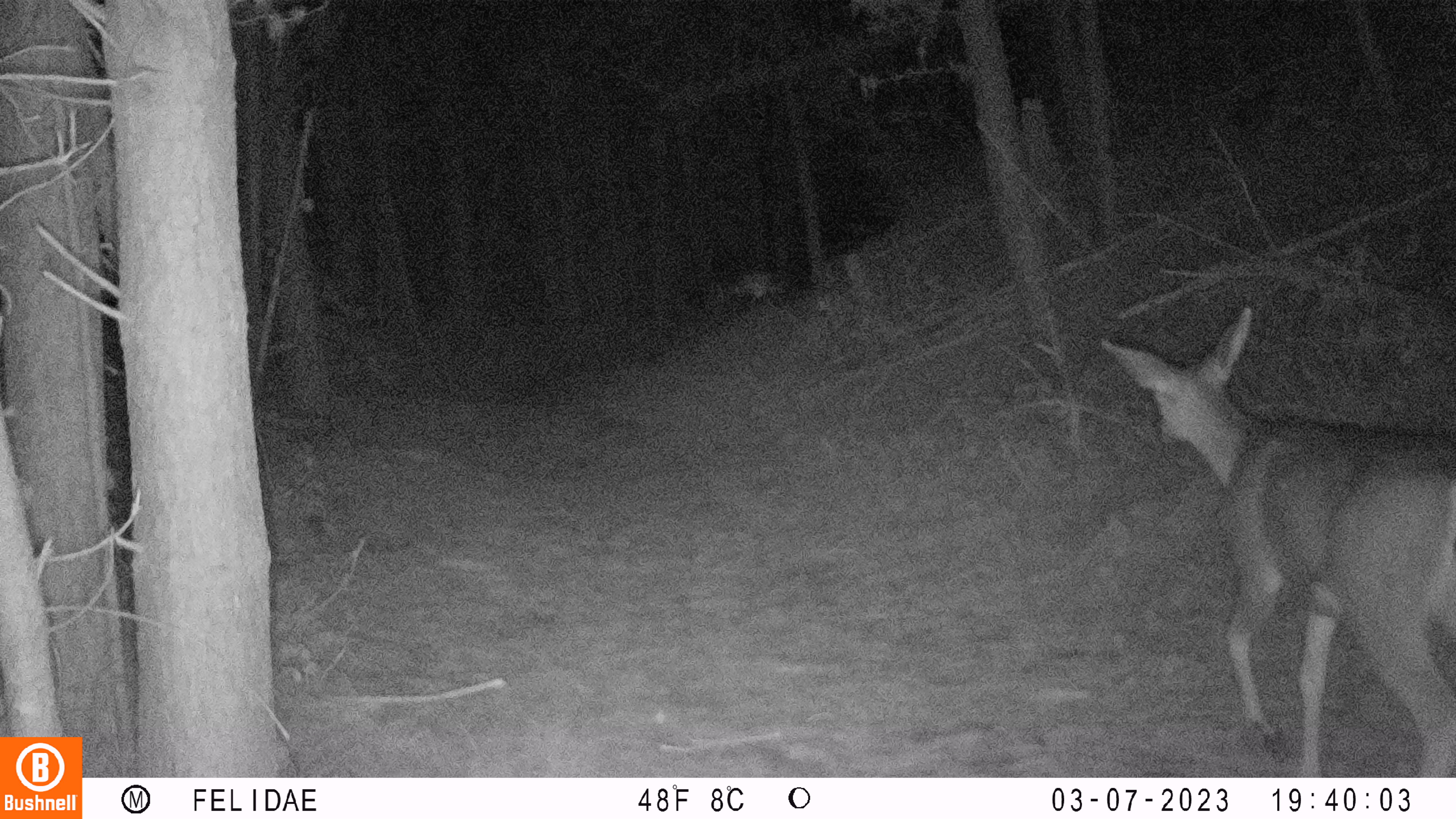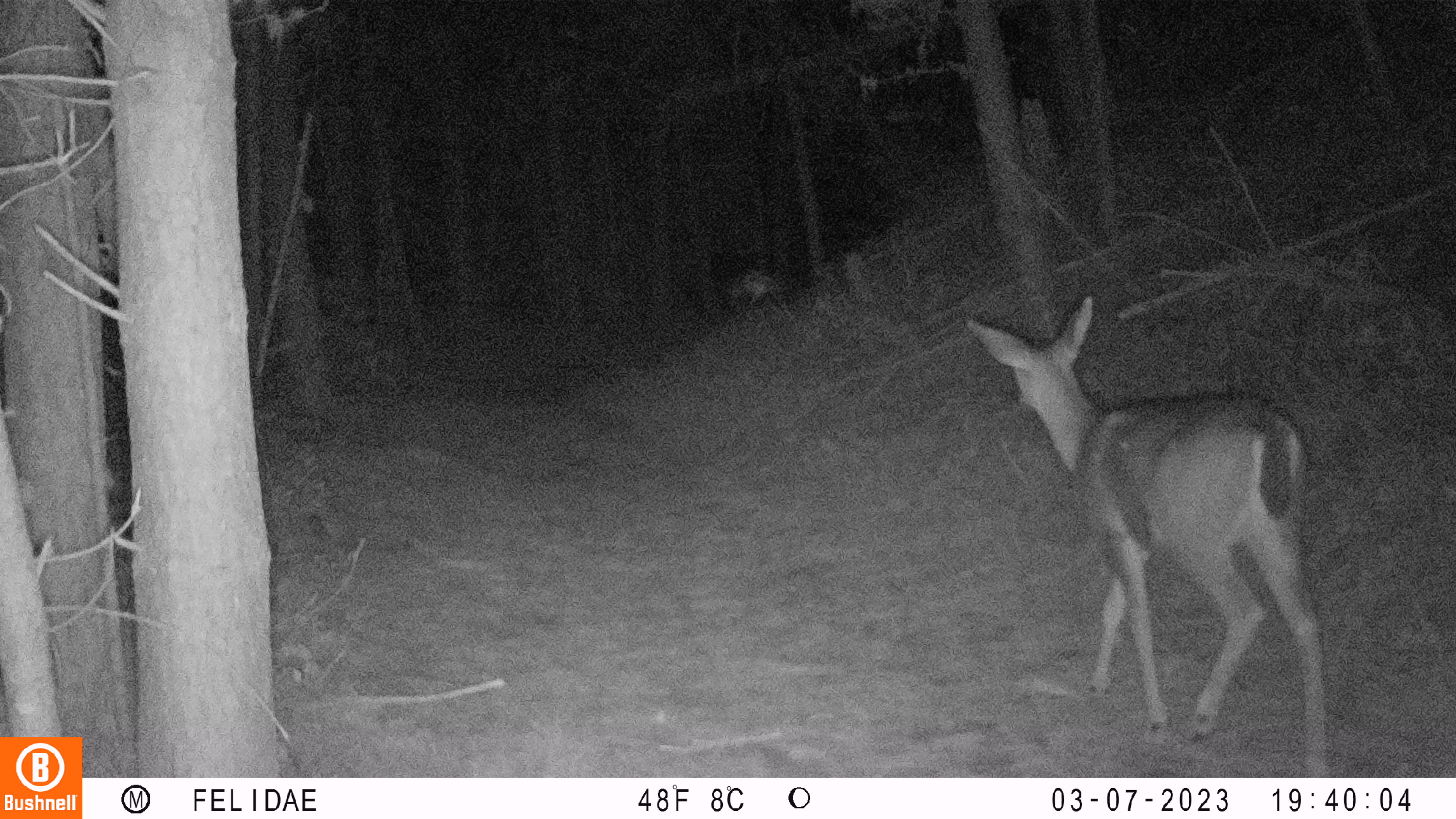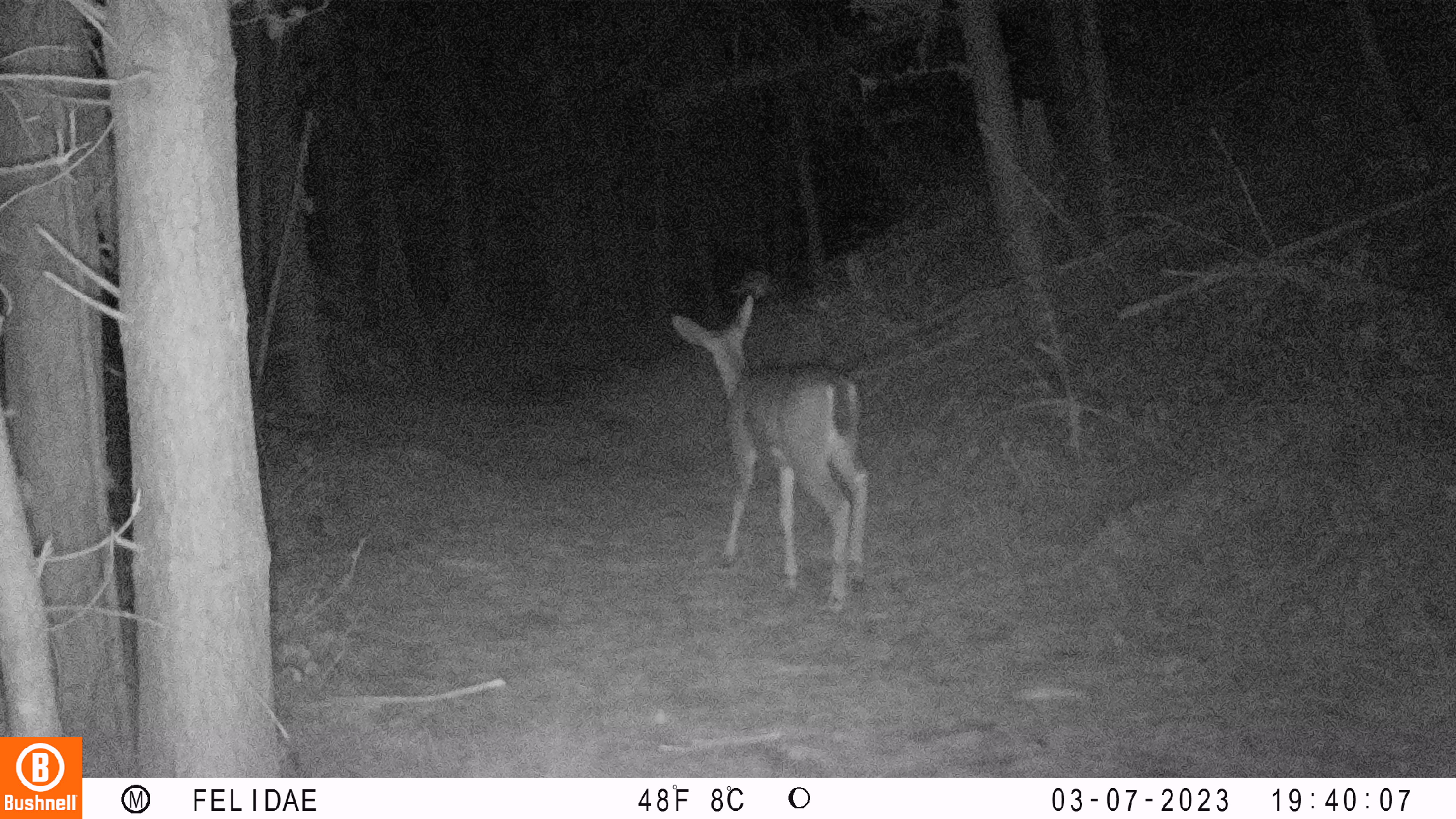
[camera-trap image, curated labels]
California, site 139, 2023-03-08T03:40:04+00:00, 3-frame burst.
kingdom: Animalia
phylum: Chordata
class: Mammalia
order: Artiodactyla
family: Cervidae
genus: Odocoileus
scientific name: Odocoileus hemionus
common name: mule deer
Mule deer (Odocoileus hemionus).